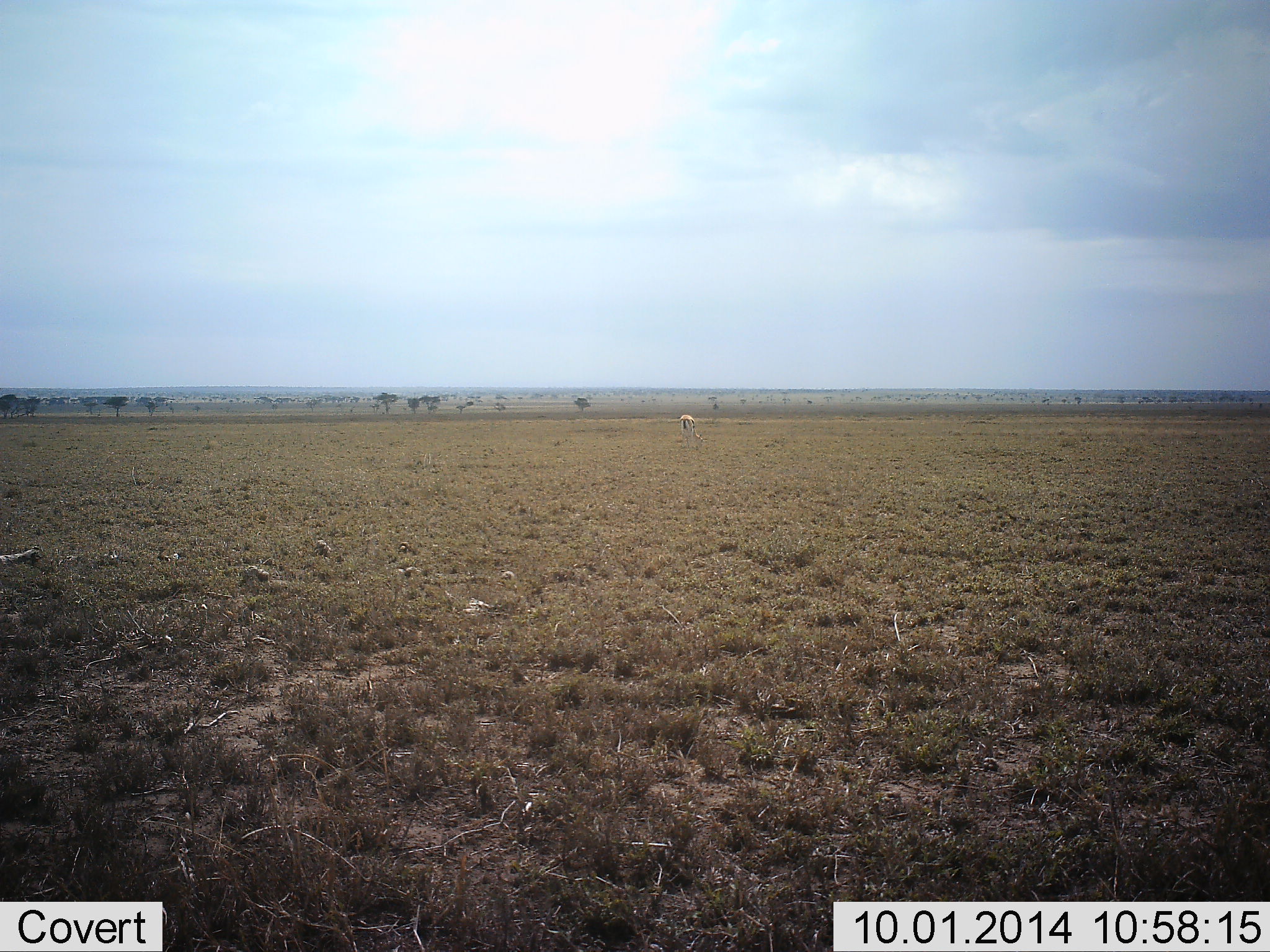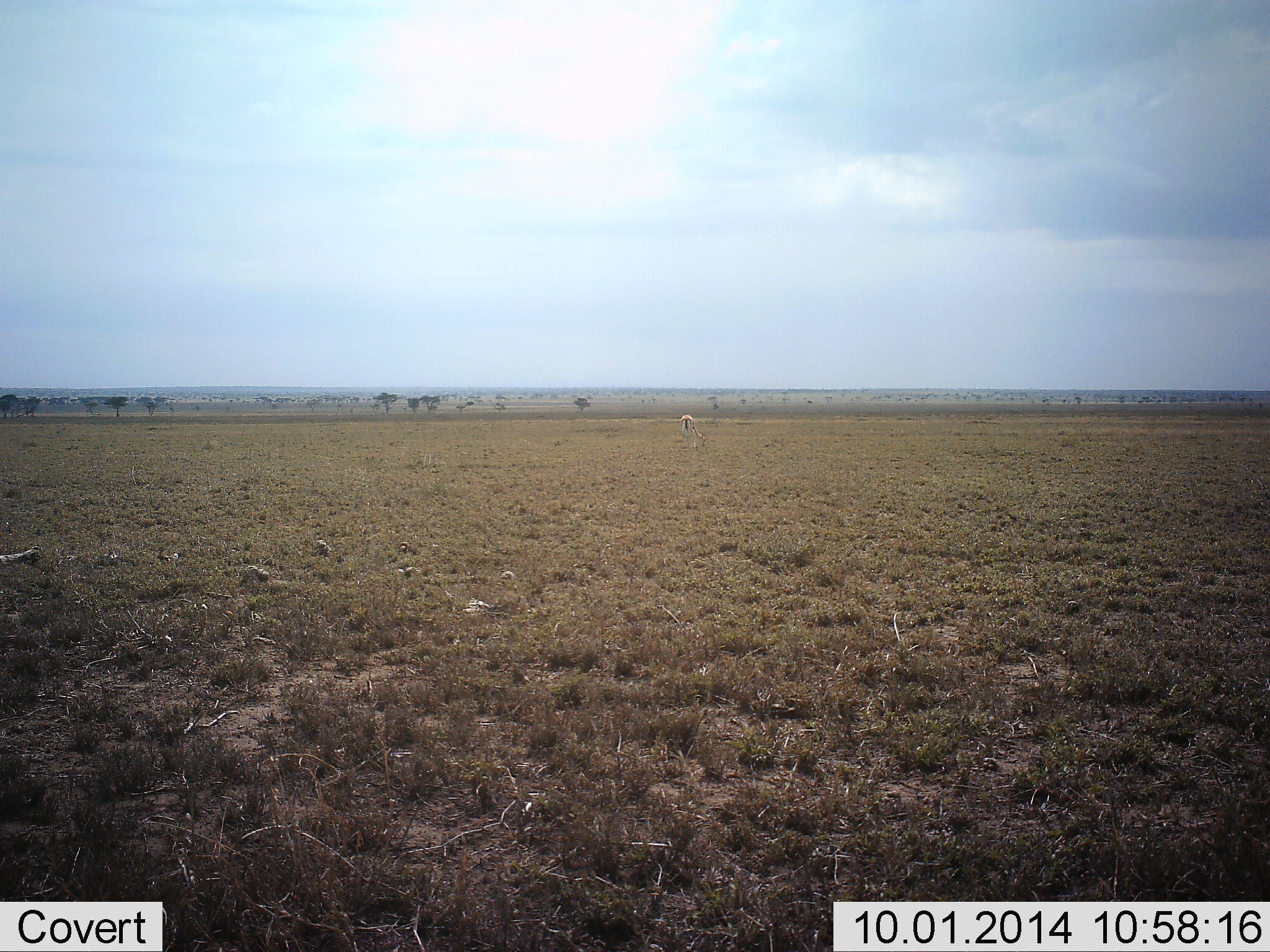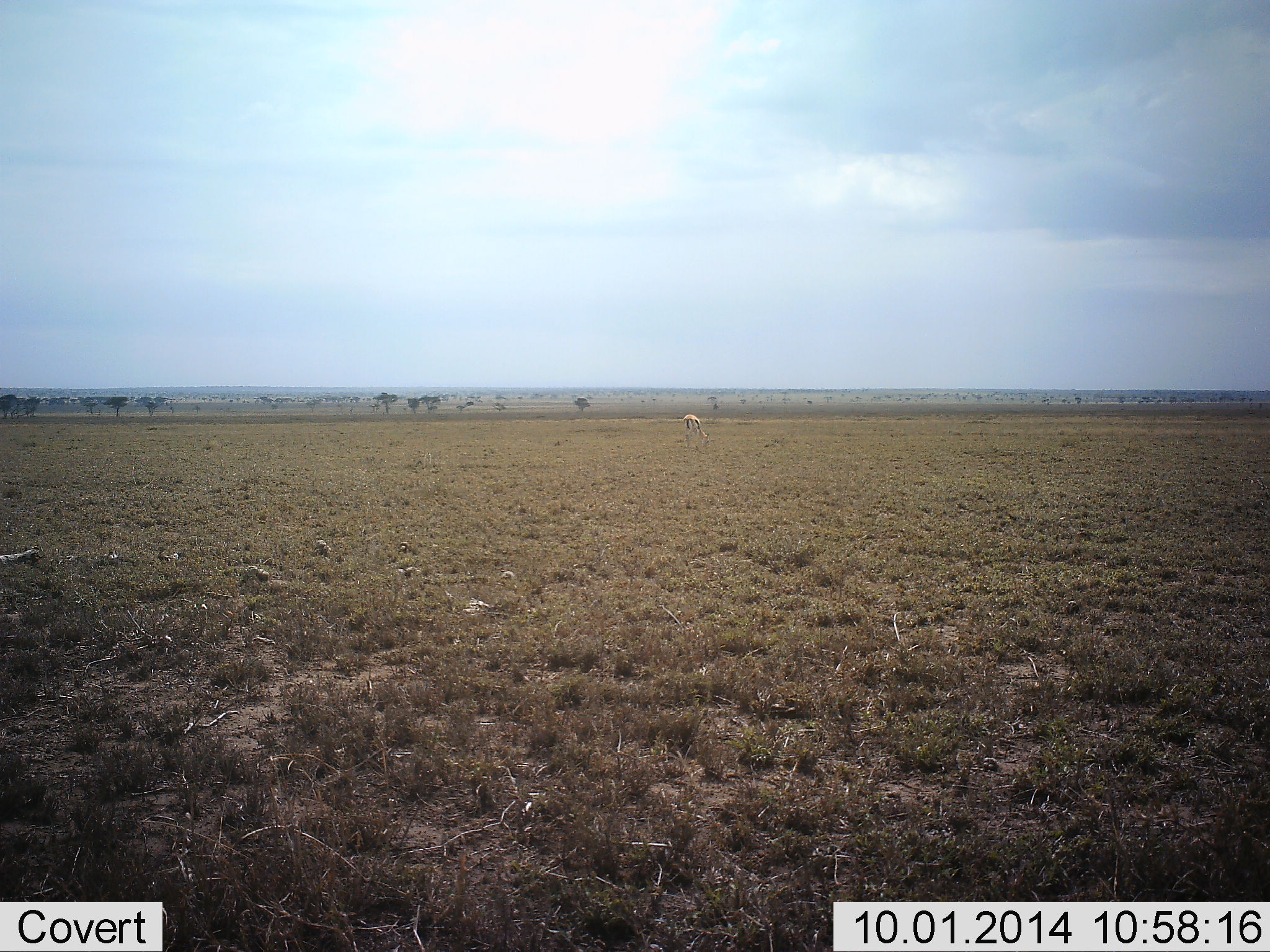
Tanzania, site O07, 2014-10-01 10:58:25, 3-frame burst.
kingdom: Animalia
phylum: Chordata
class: Mammalia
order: Artiodactyla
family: Bovidae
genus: Eudorcas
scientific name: Eudorcas thomsonii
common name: thomson's gazelle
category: gazellethomsons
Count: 1.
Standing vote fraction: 40%.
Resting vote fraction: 0%.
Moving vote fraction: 10%.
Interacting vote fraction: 0%.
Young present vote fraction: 0%.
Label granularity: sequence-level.